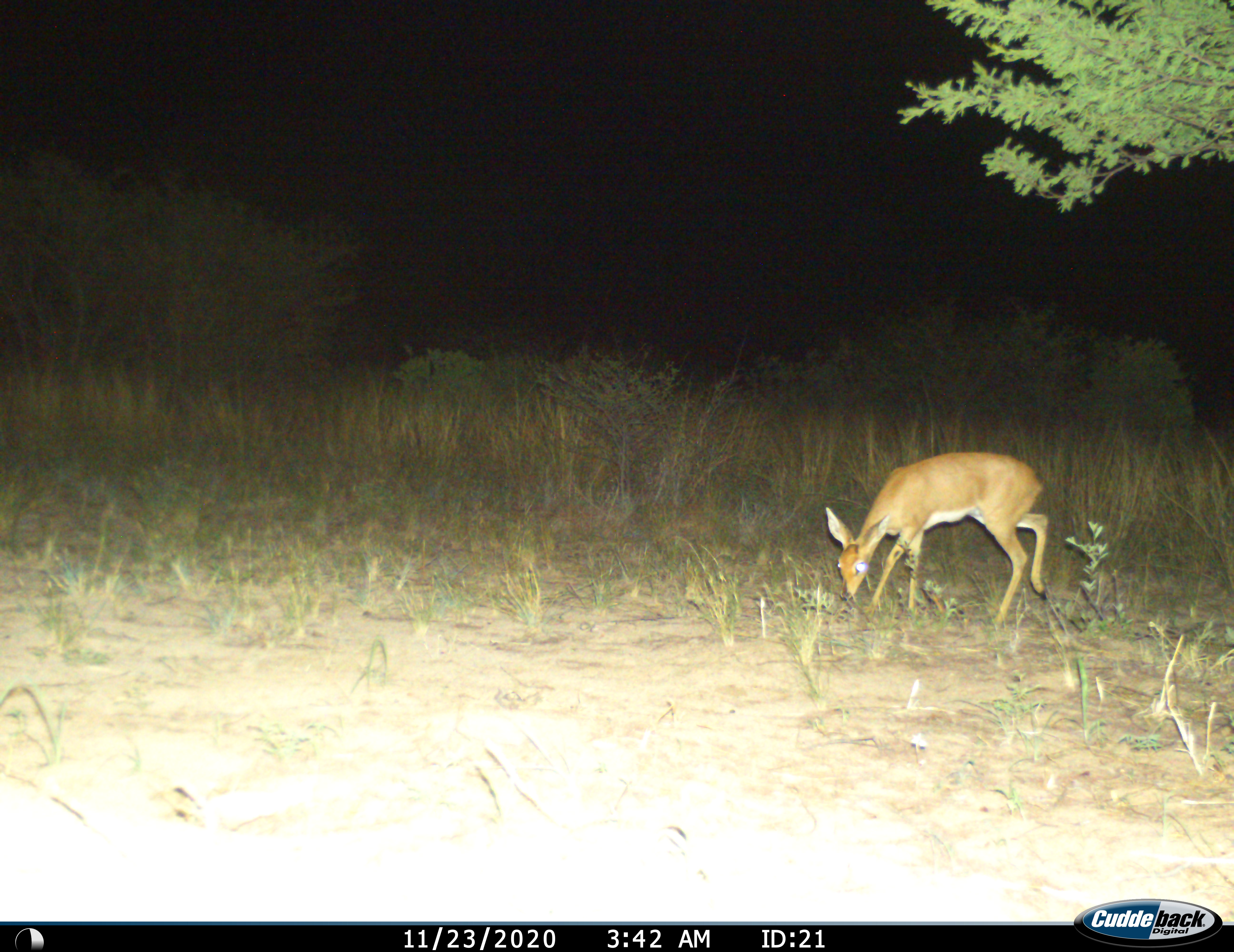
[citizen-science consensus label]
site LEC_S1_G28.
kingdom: Animalia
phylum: Chordata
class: Mammalia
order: Artiodactyla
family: Bovidae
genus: Raphicerus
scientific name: Raphicerus campestris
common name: steenbok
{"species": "steenbok (Raphicerus campestris)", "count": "1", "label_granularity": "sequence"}